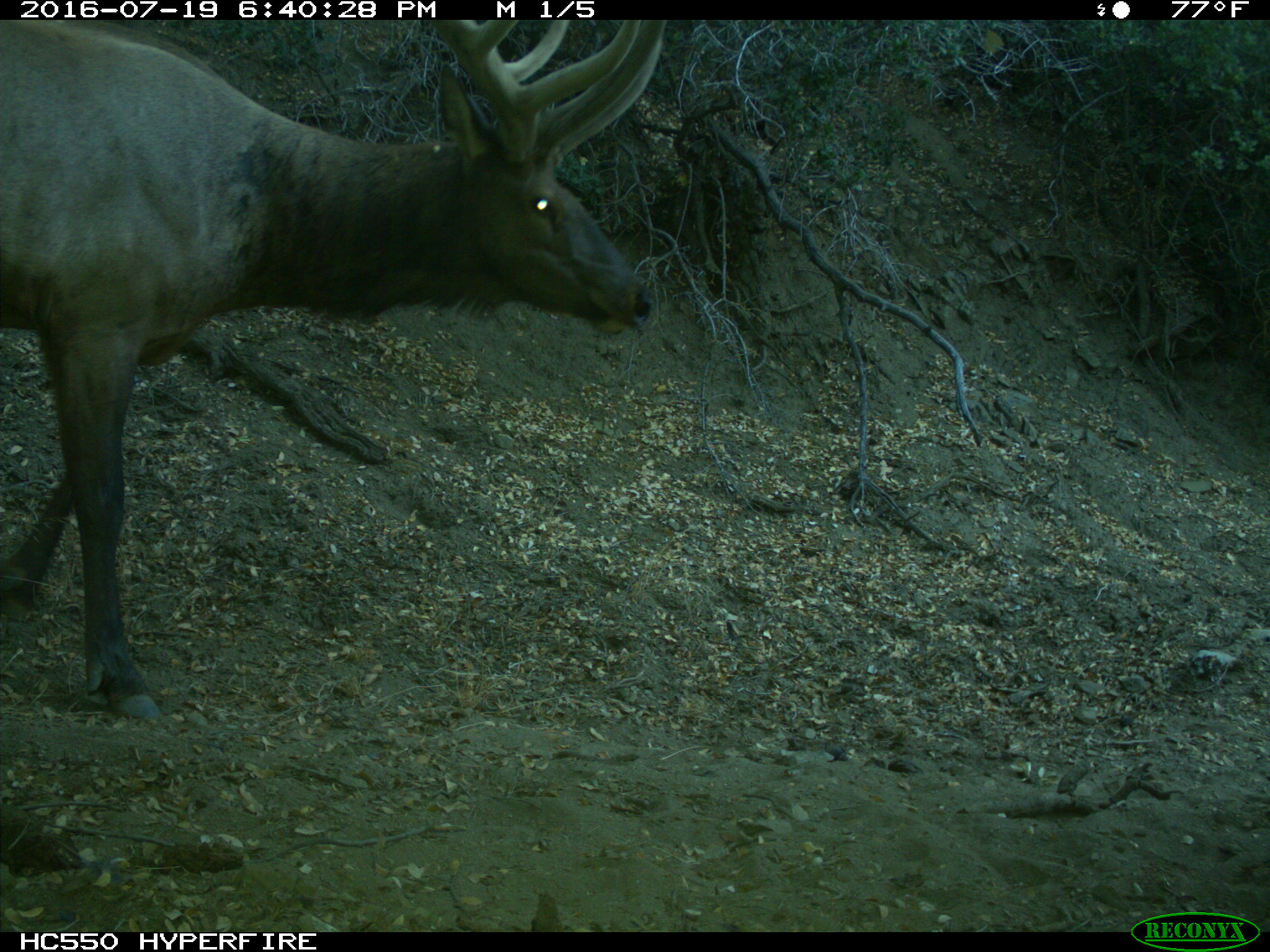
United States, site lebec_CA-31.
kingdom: Animalia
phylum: Chordata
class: Mammalia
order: Artiodactyla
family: Cervidae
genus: Cervus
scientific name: Cervus canadensis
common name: elk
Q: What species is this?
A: Cervus canadensis (elk).